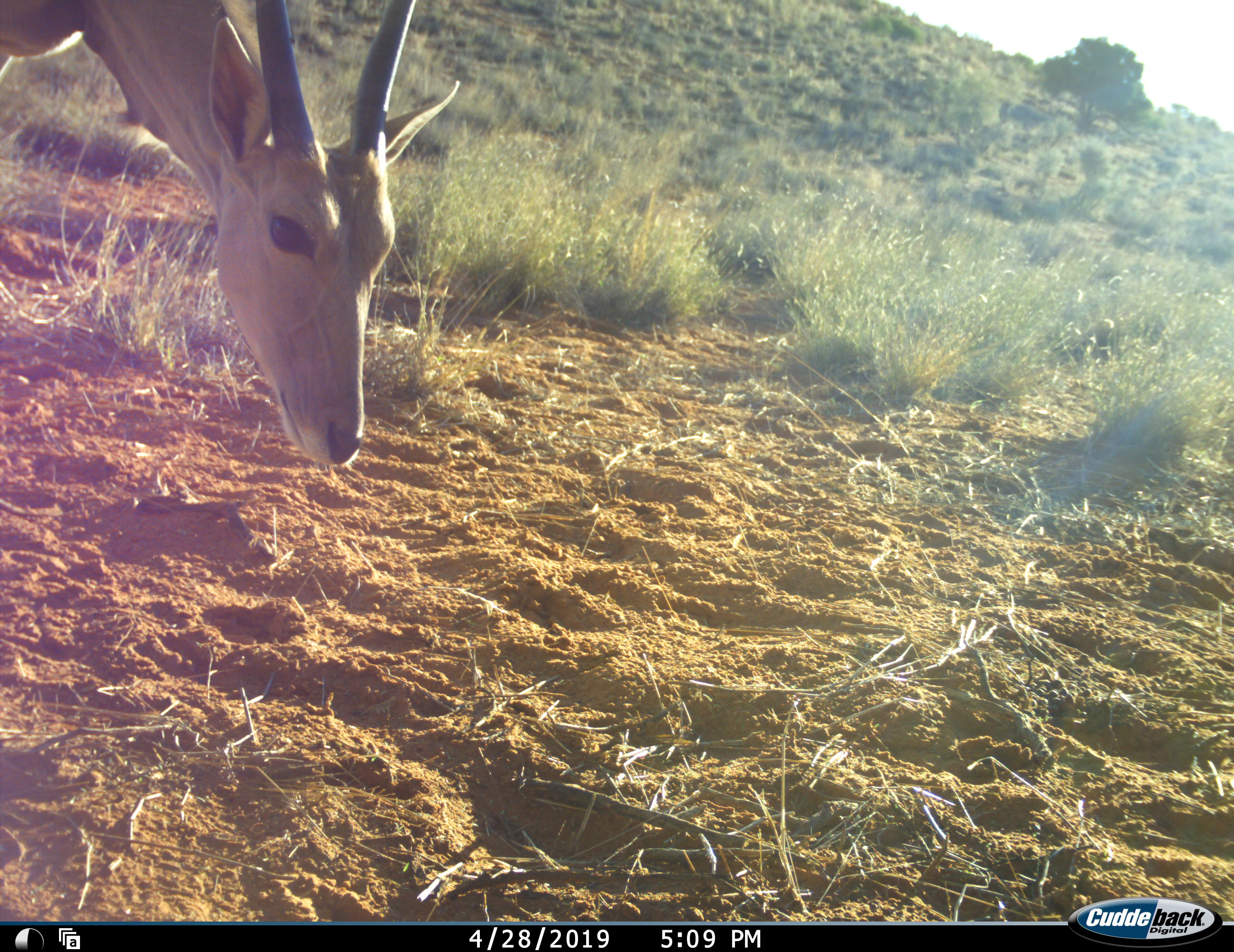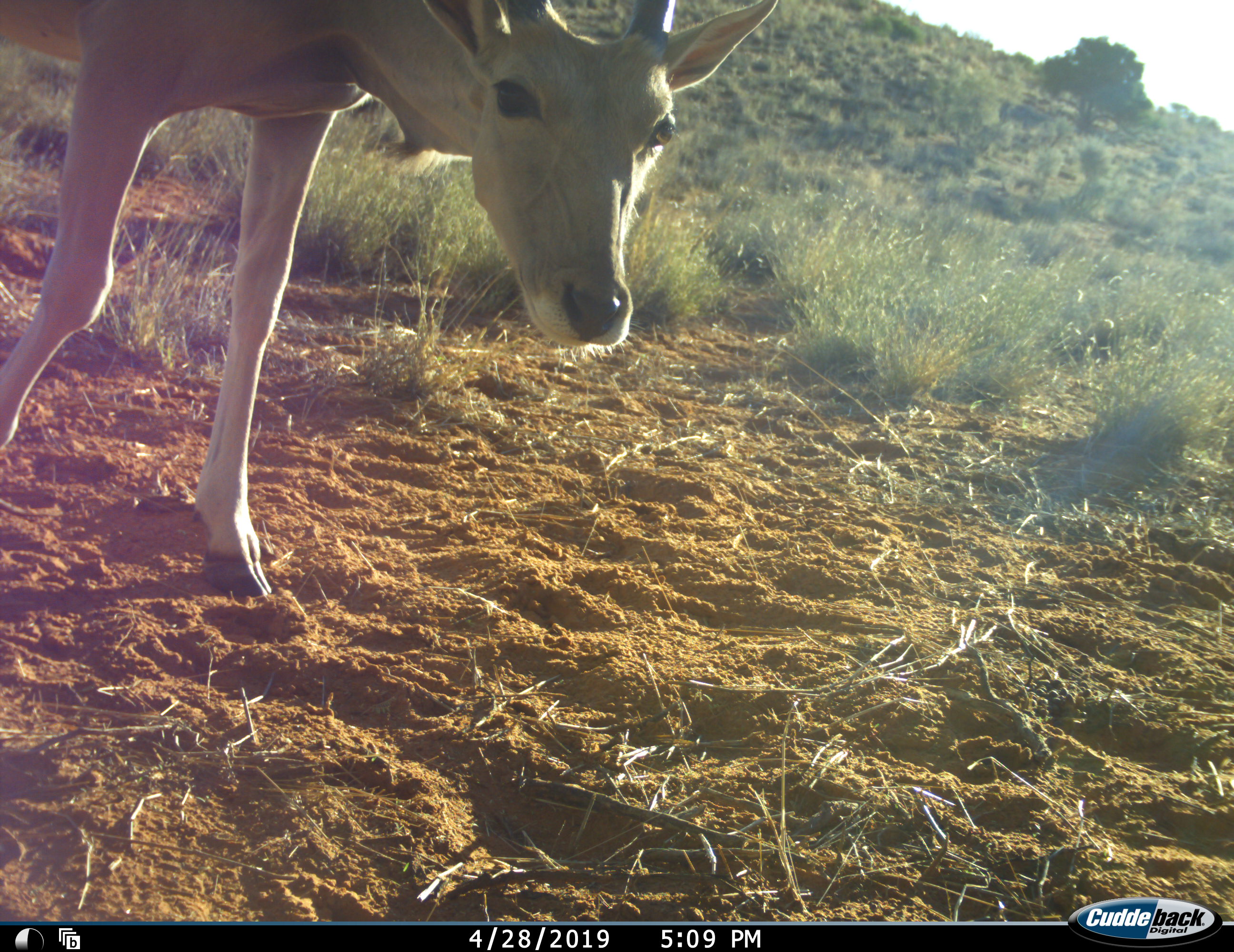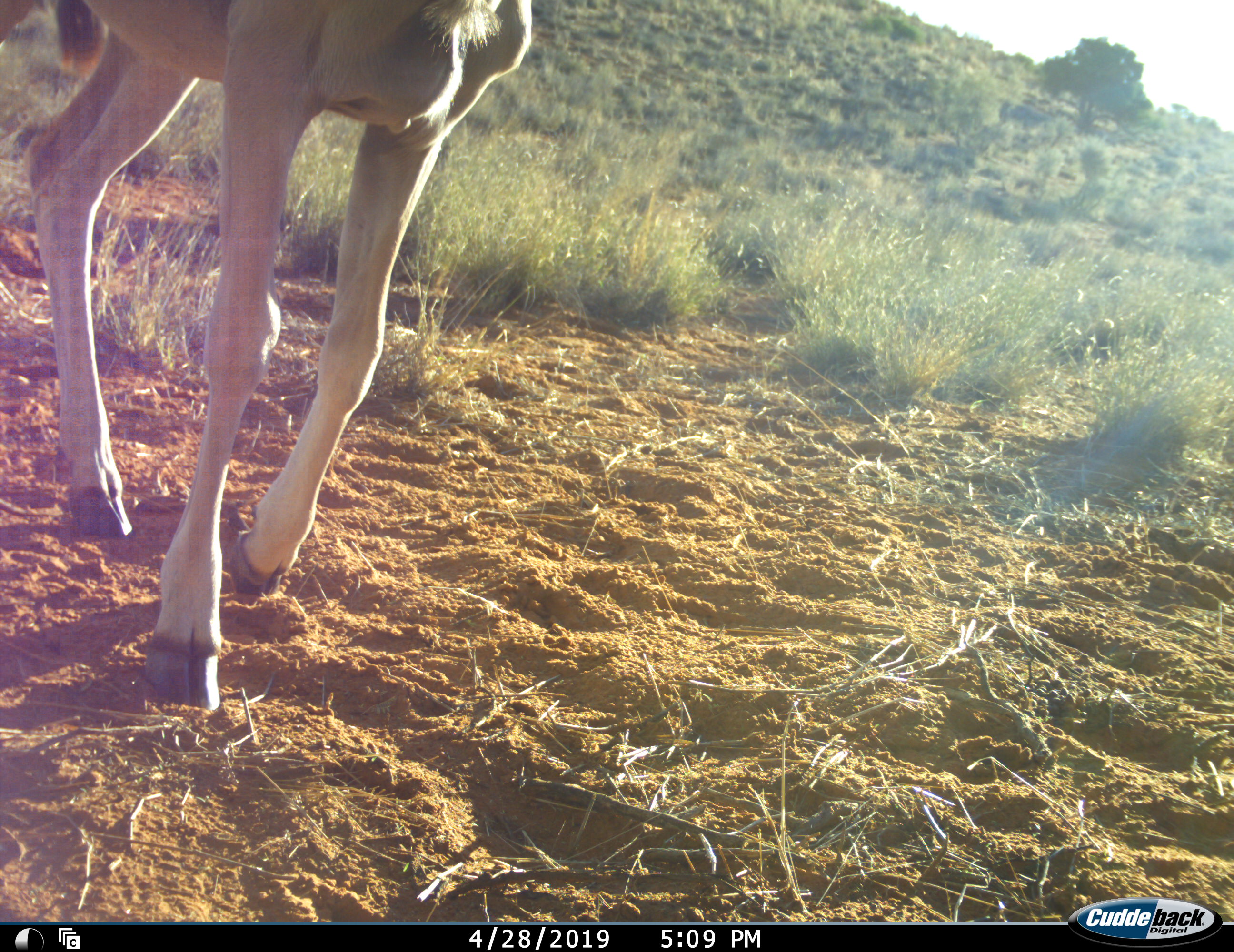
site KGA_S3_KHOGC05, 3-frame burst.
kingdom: Animalia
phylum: Chordata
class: Mammalia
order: Artiodactyla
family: Bovidae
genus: Aepyceros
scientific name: Aepyceros melampus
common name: impala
Impala (Aepyceros melampus), count 1. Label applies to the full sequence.